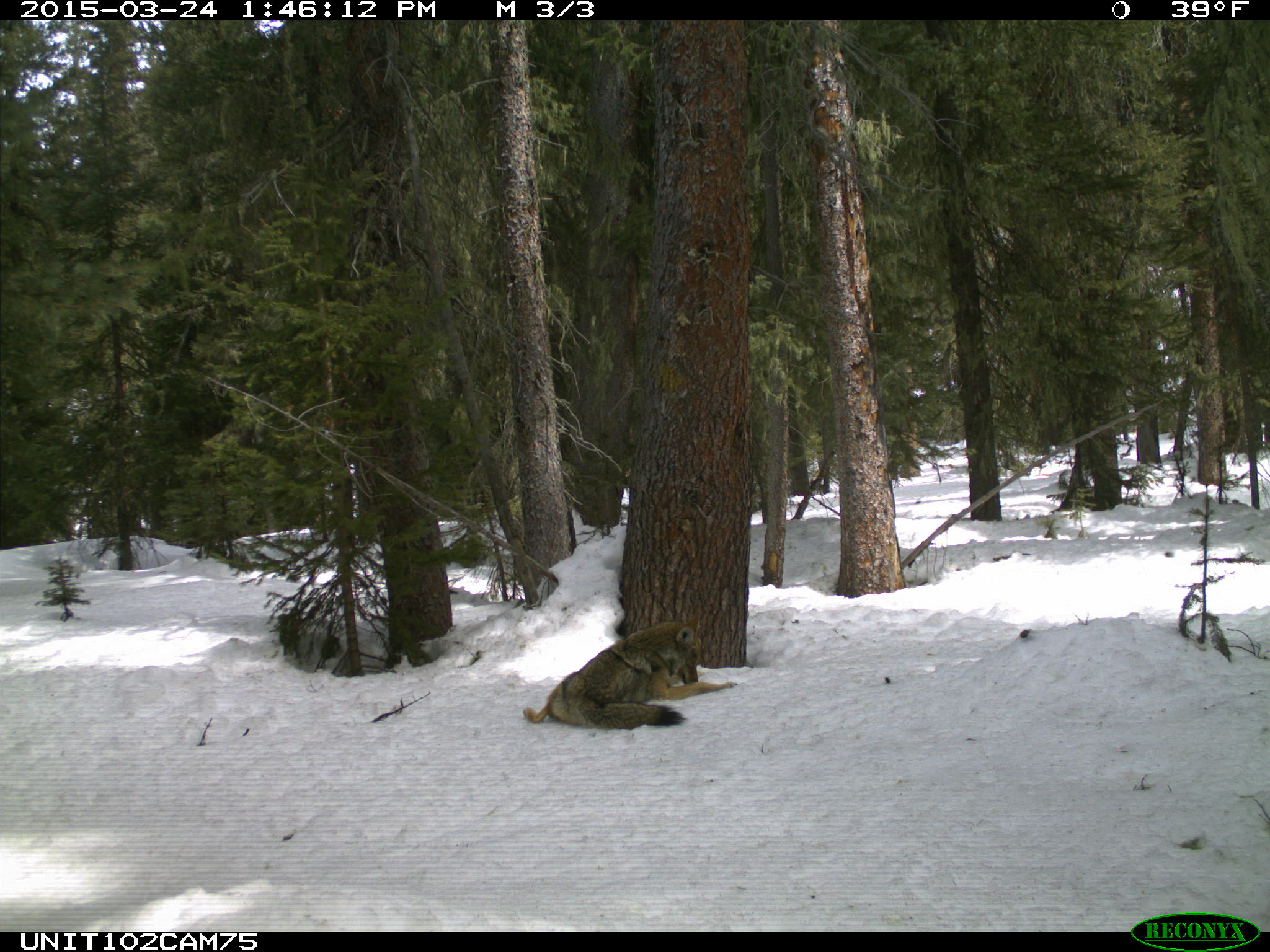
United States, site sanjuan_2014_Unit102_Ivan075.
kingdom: Animalia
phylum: Chordata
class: Mammalia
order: Carnivora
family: Canidae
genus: Canis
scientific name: Canis latrans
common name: coyote